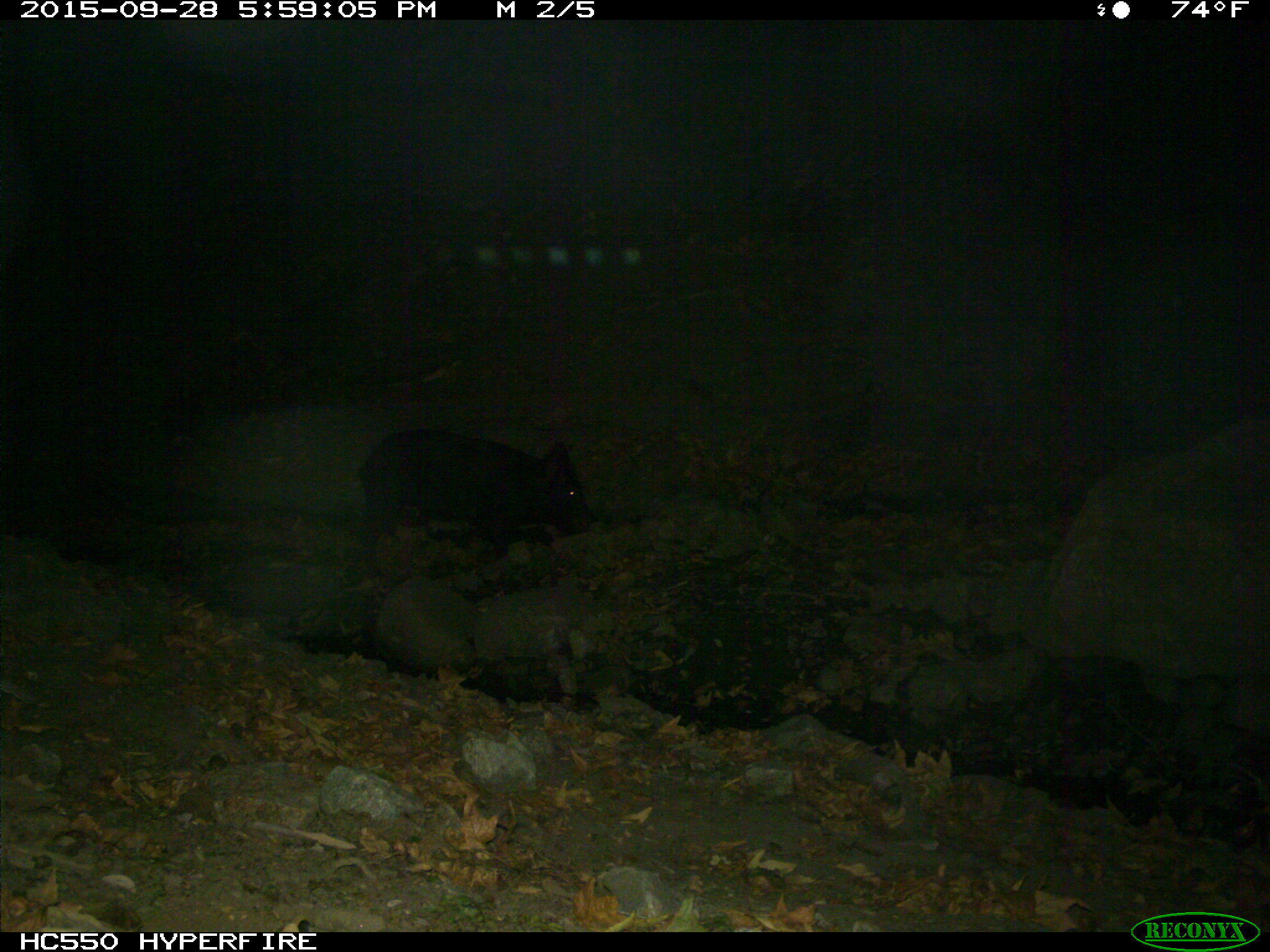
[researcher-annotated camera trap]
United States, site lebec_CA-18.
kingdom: Animalia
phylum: Chordata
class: Mammalia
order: Artiodactyla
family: Suidae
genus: Sus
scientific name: Sus scrofa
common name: wild boar